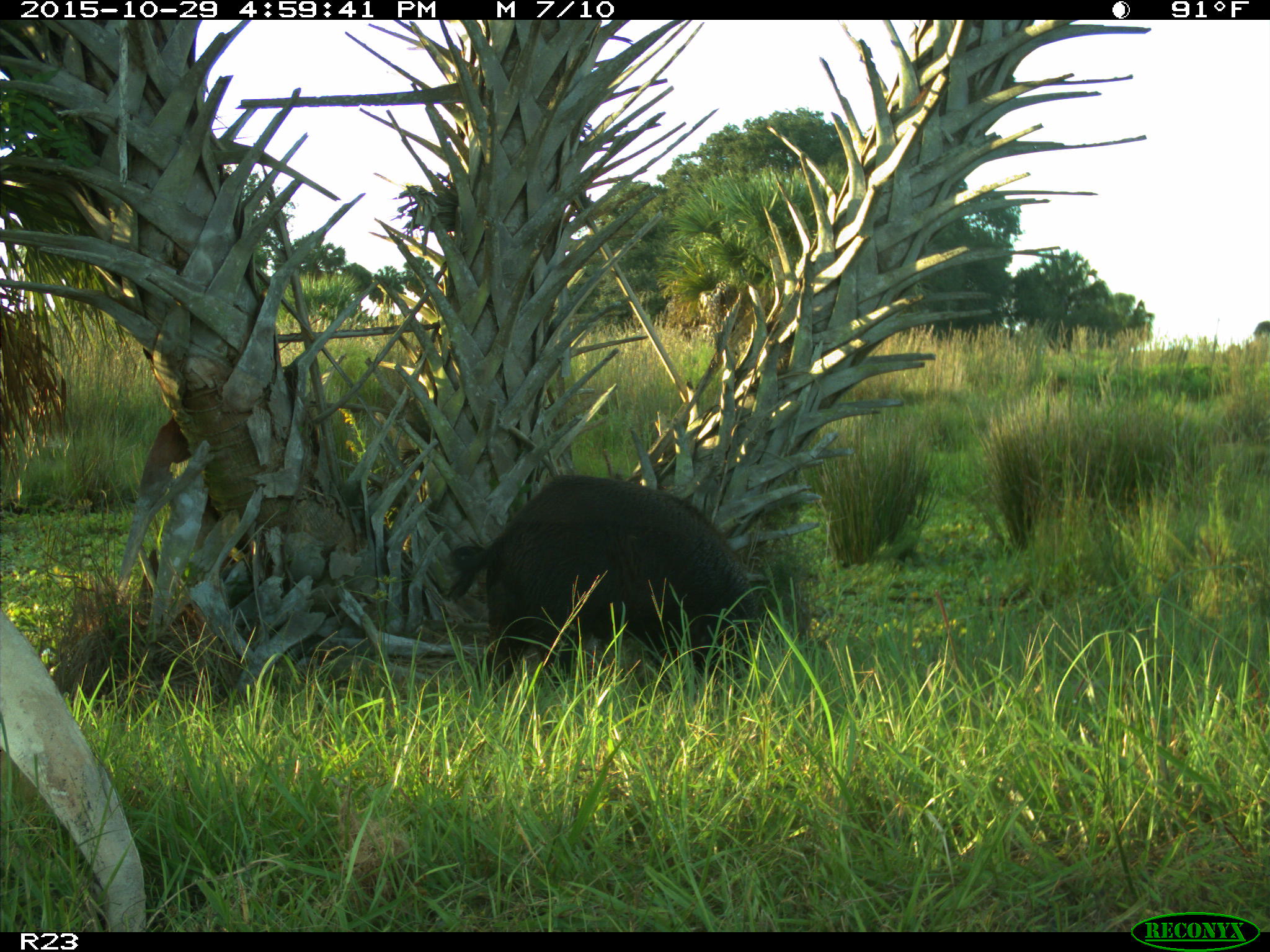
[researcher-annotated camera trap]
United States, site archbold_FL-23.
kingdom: Animalia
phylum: Chordata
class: Mammalia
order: Artiodactyla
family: Suidae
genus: Sus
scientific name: Sus scrofa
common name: wild boar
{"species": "Sus scrofa (wild boar)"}